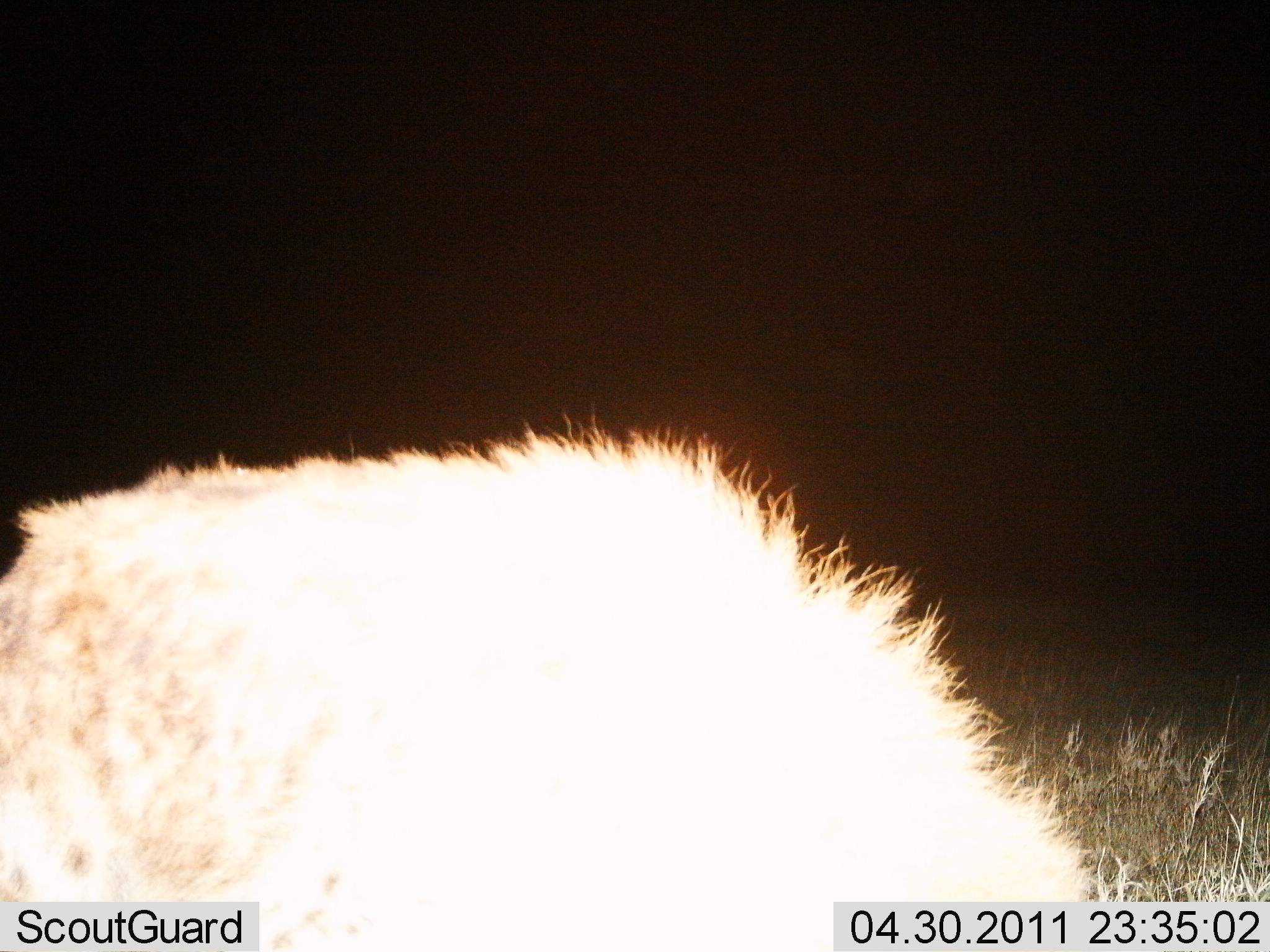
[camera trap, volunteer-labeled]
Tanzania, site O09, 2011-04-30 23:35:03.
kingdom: Animalia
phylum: Chordata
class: Mammalia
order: Carnivora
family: Hyaenidae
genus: Crocuta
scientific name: Crocuta crocuta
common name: spotted hyena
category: hyenaspotted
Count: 1.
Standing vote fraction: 60%.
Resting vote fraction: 10%.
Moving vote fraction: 30%.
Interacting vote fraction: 0%.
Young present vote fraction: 0%.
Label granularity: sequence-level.